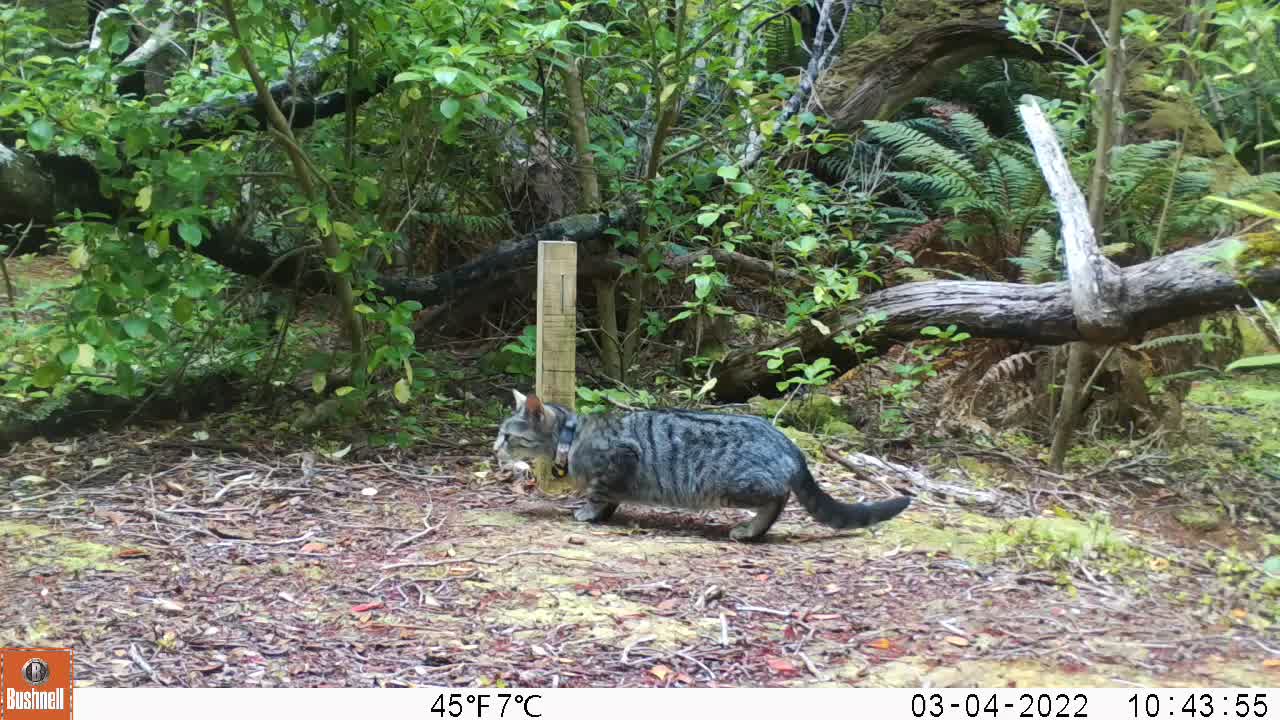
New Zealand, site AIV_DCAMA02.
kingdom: Animalia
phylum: Chordata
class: Mammalia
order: Carnivora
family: Felidae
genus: Felis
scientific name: Felis catus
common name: domestic cat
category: cat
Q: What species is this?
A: Cat (domestic cat) (Felis catus).